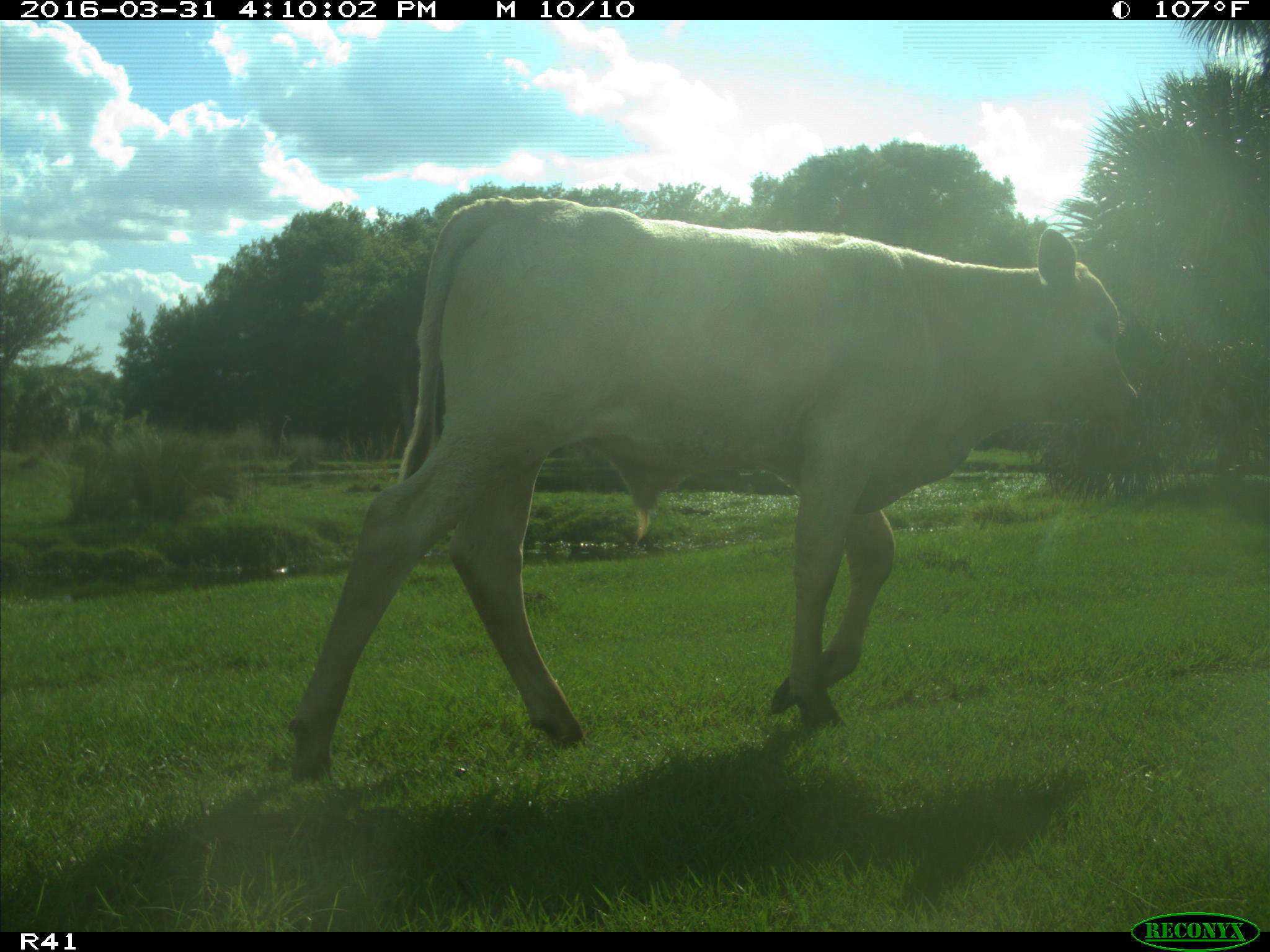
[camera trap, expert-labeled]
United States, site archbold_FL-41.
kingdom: Animalia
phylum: Chordata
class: Mammalia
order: Artiodactyla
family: Bovidae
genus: Bos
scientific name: Bos taurus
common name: domestic cow